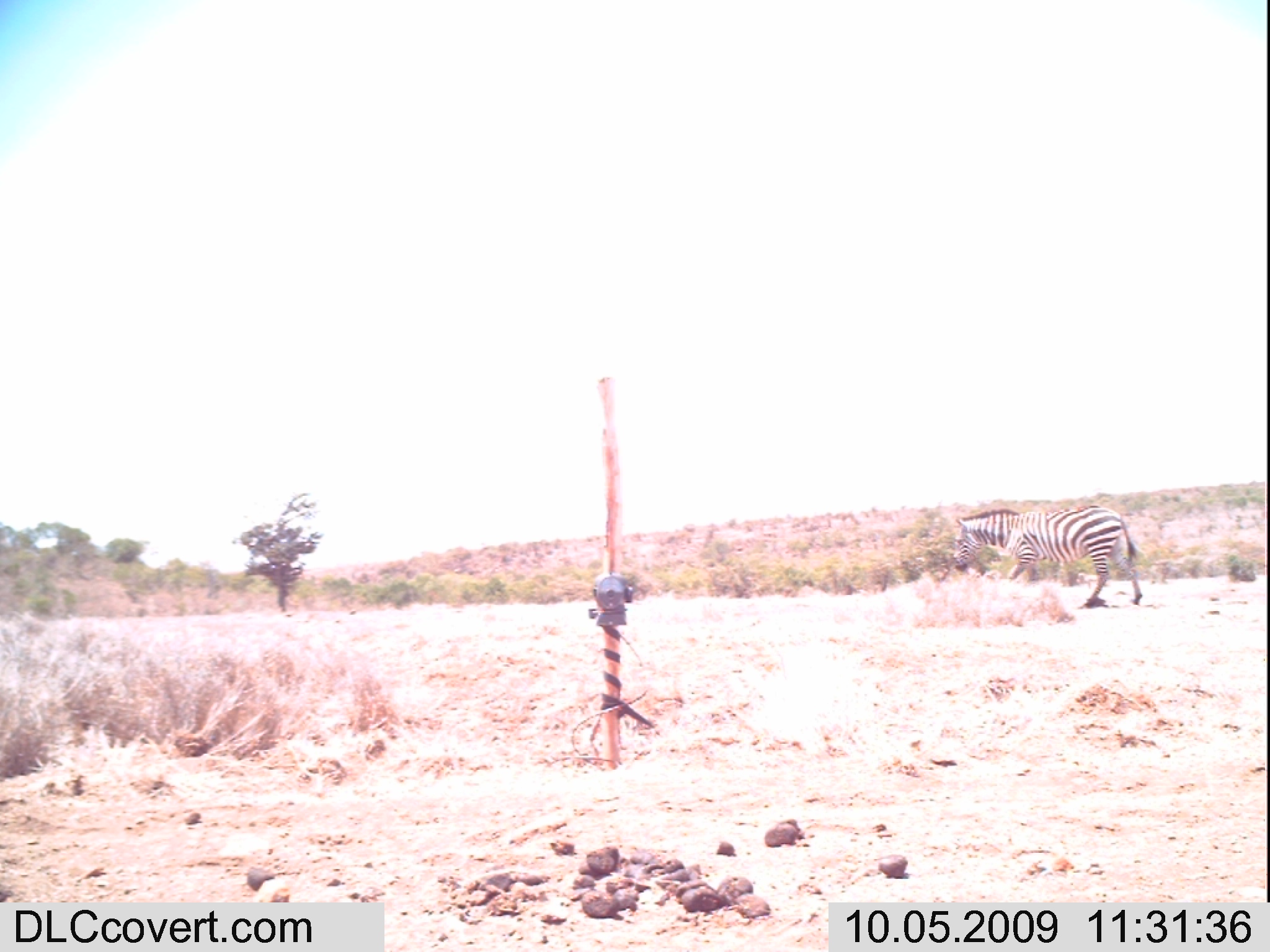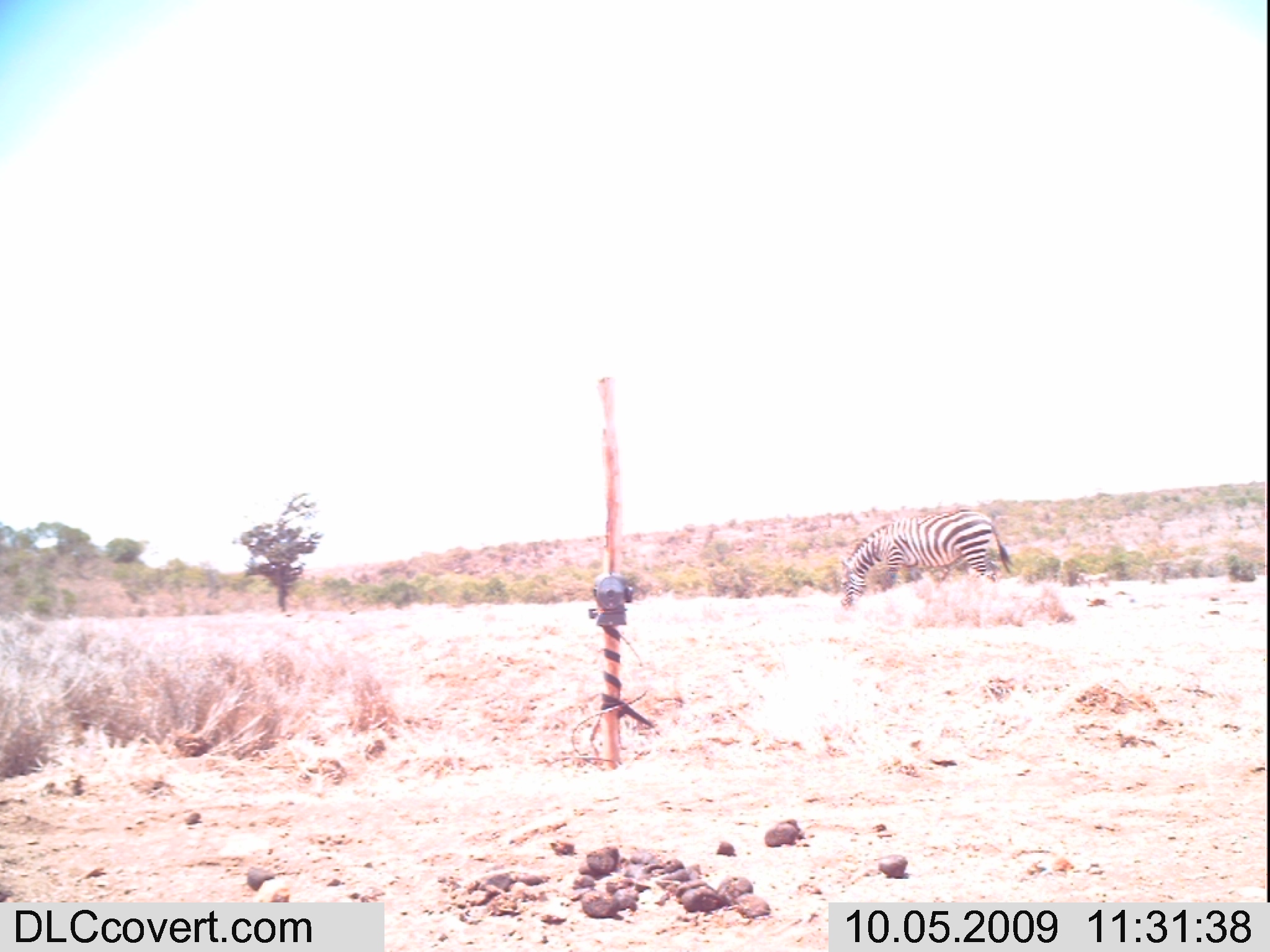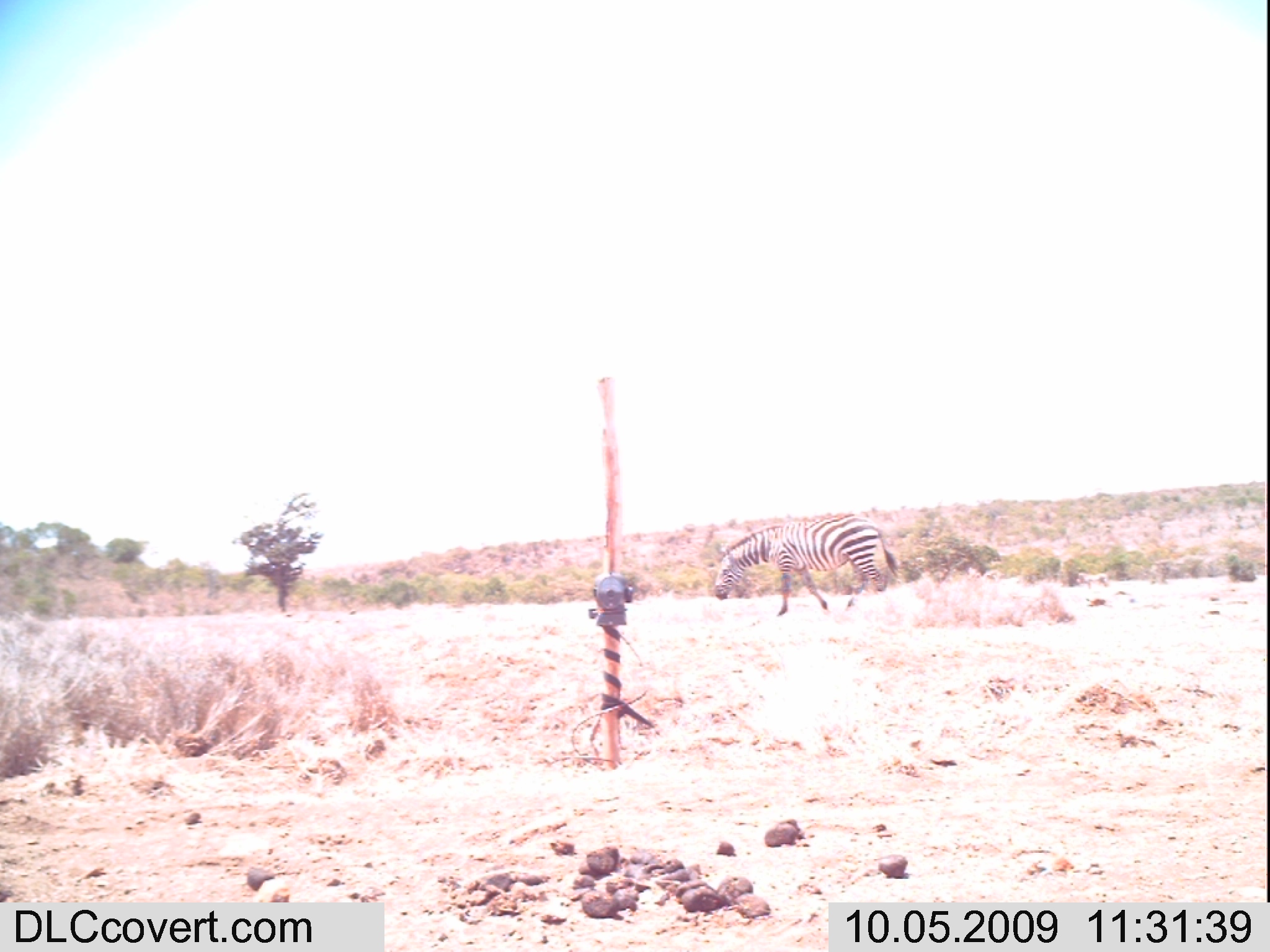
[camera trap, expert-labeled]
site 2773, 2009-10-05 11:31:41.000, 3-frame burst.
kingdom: Animalia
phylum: Chordata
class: Mammalia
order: Perissodactyla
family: Equidae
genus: Equus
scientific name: Equus quagga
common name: plains zebra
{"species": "Equus quagga (plains zebra)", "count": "1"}